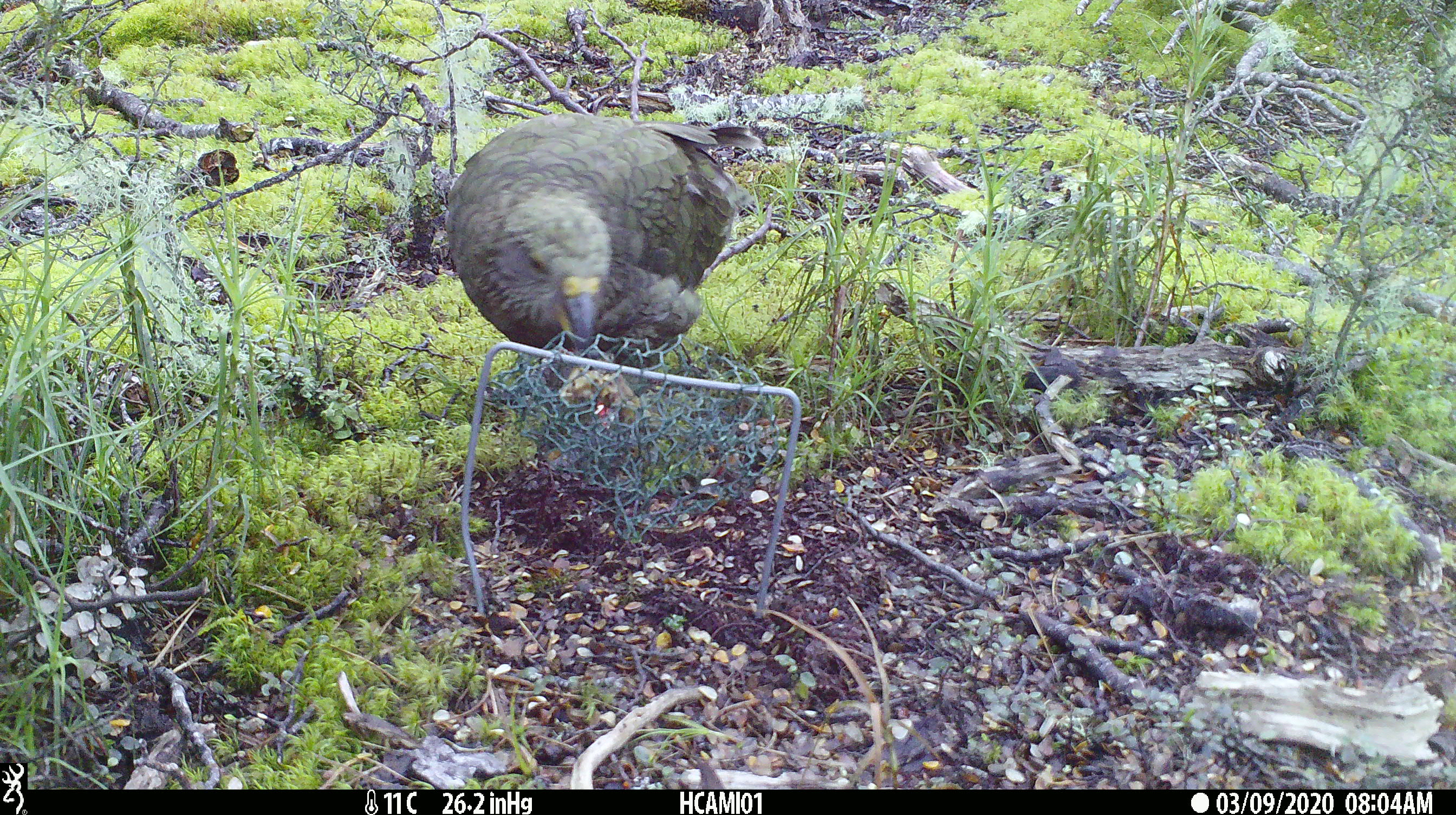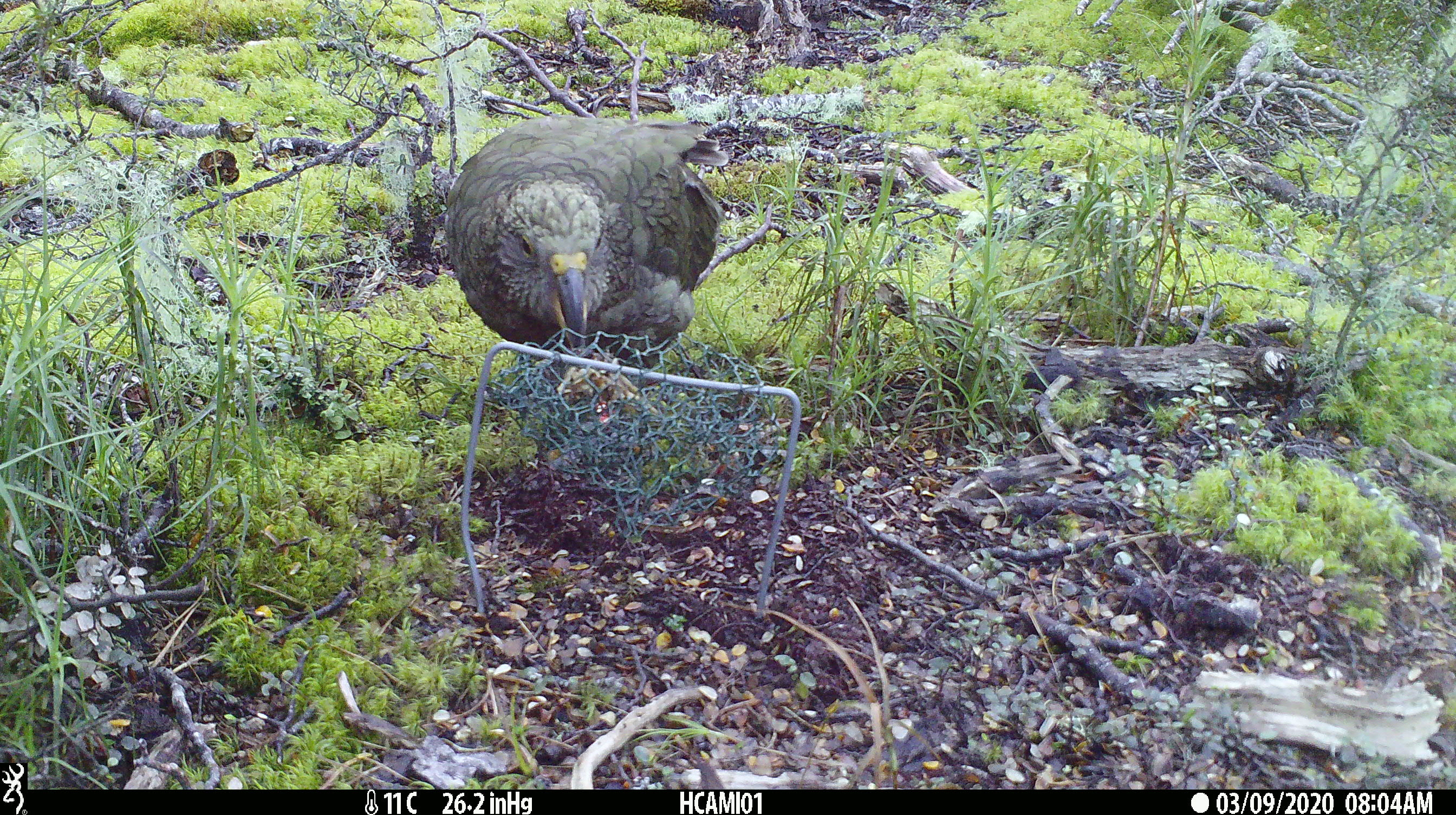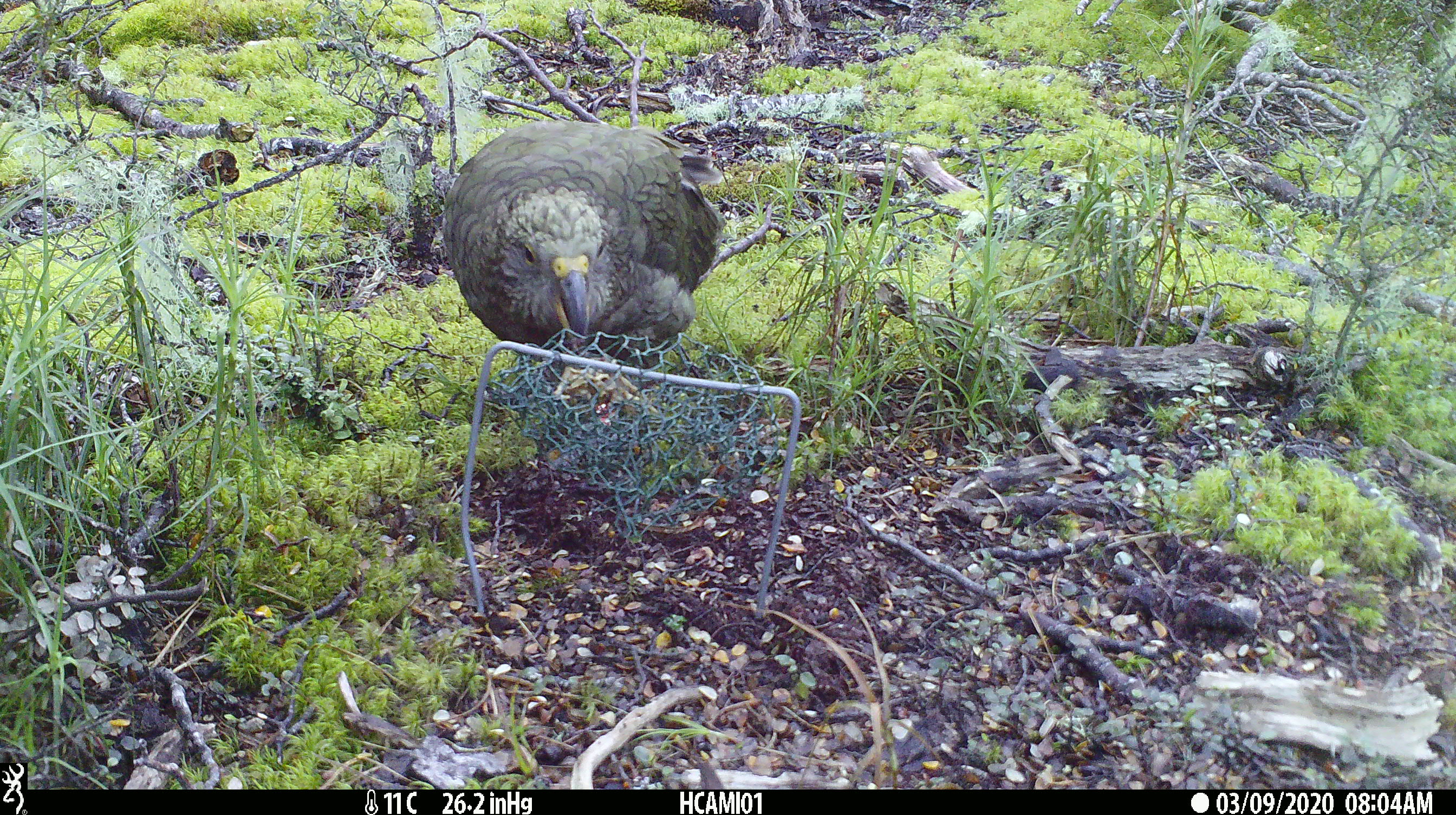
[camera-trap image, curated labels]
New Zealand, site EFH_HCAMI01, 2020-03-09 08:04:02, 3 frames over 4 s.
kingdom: Animalia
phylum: Chordata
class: Aves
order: Psittaciformes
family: Strigopidae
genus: Nestor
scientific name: Nestor notabilis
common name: kea